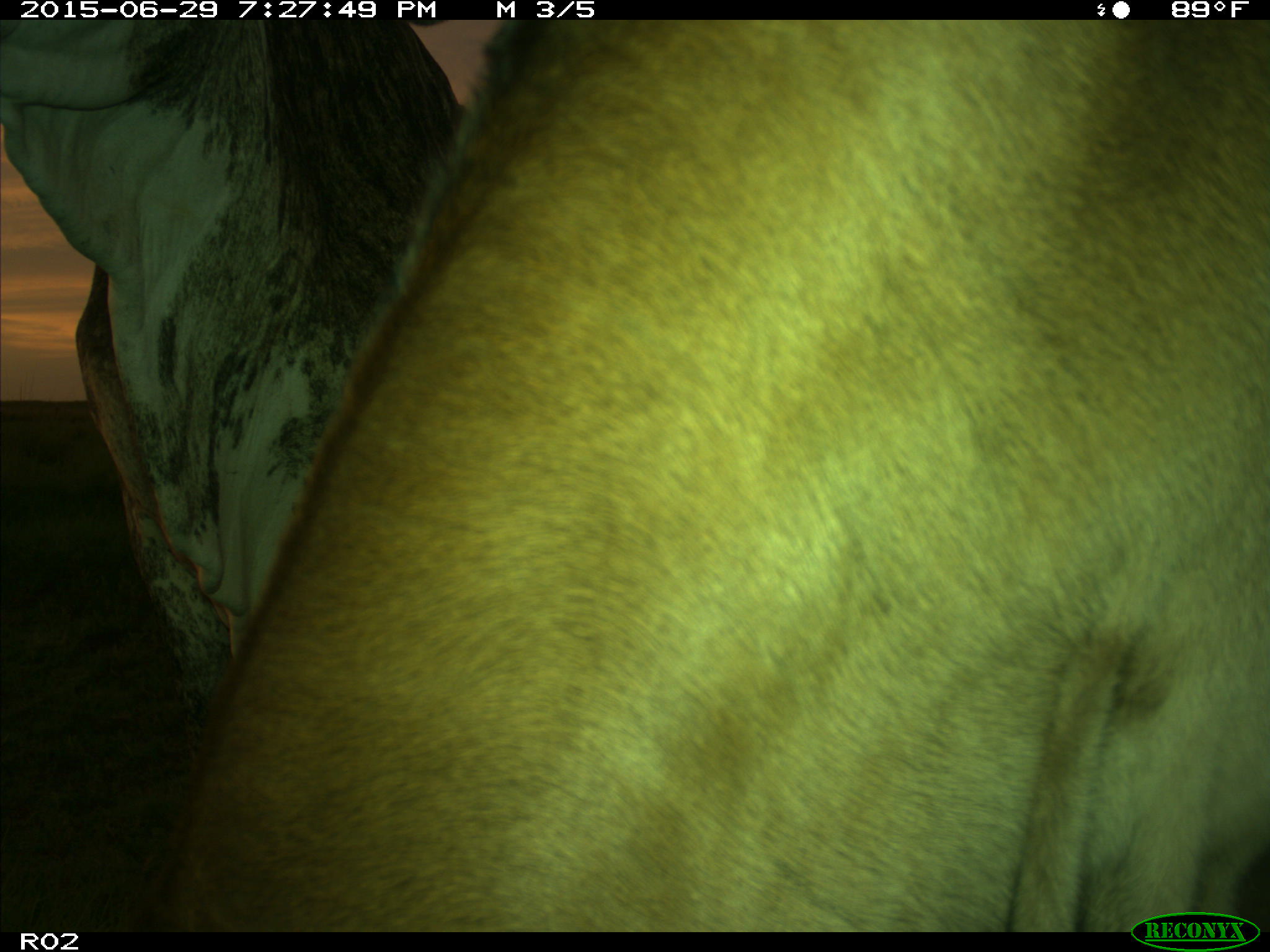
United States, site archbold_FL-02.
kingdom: Animalia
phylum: Chordata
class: Mammalia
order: Artiodactyla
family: Bovidae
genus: Bos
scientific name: Bos taurus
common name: domestic cow